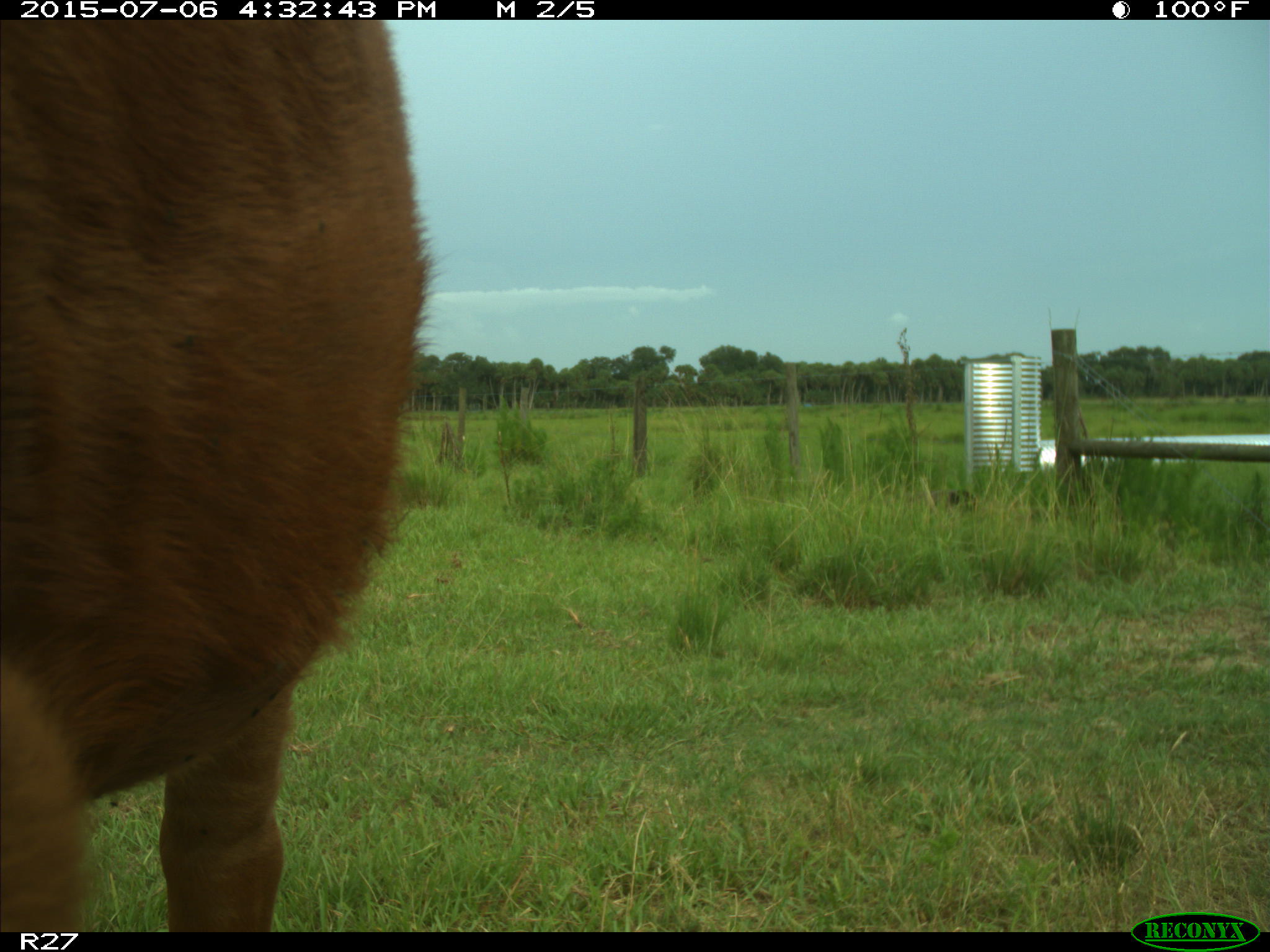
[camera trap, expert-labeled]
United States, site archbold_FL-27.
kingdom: Animalia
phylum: Chordata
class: Mammalia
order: Artiodactyla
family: Bovidae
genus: Bos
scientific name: Bos taurus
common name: domestic cow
Bos taurus (domestic cow).